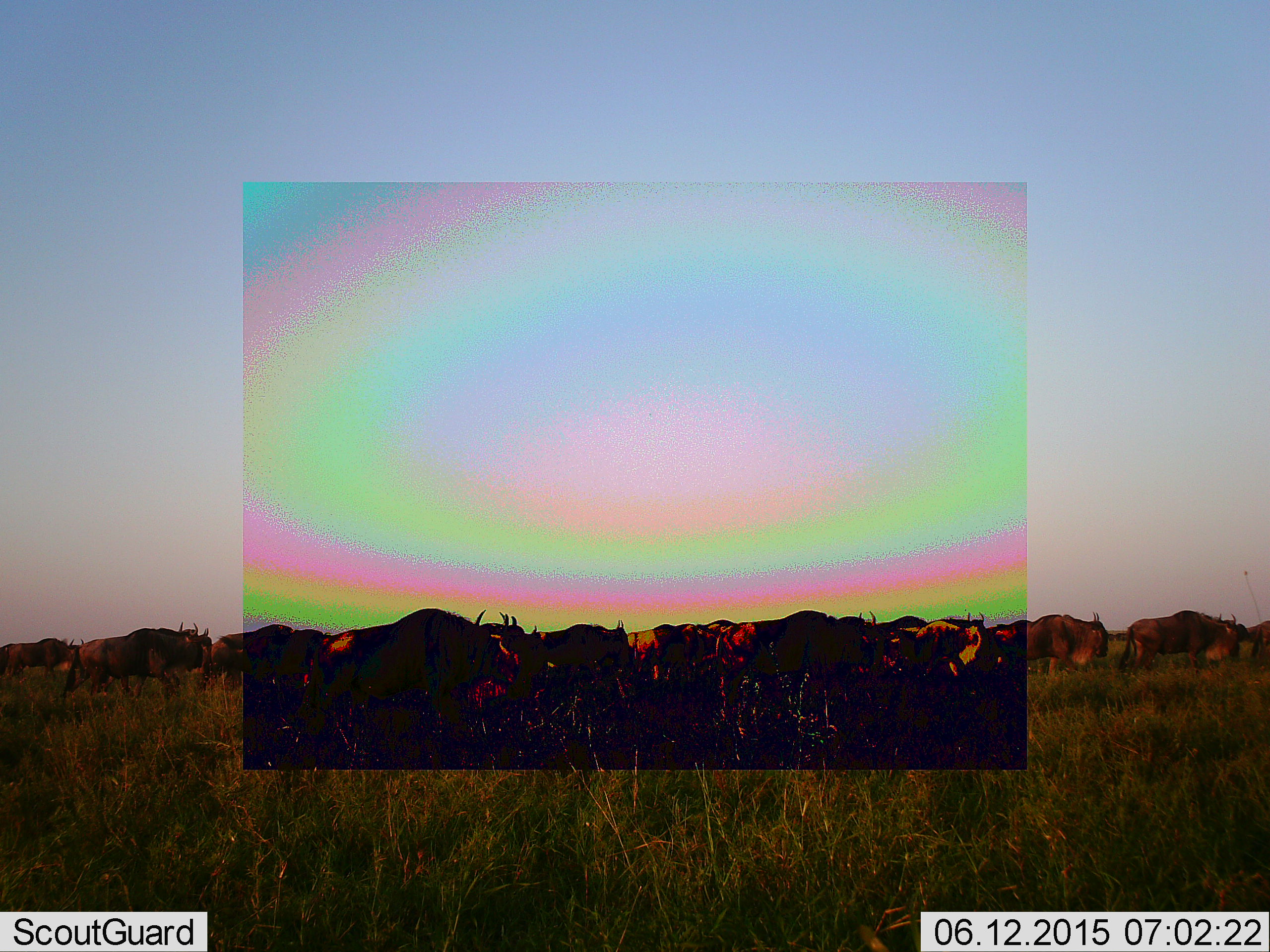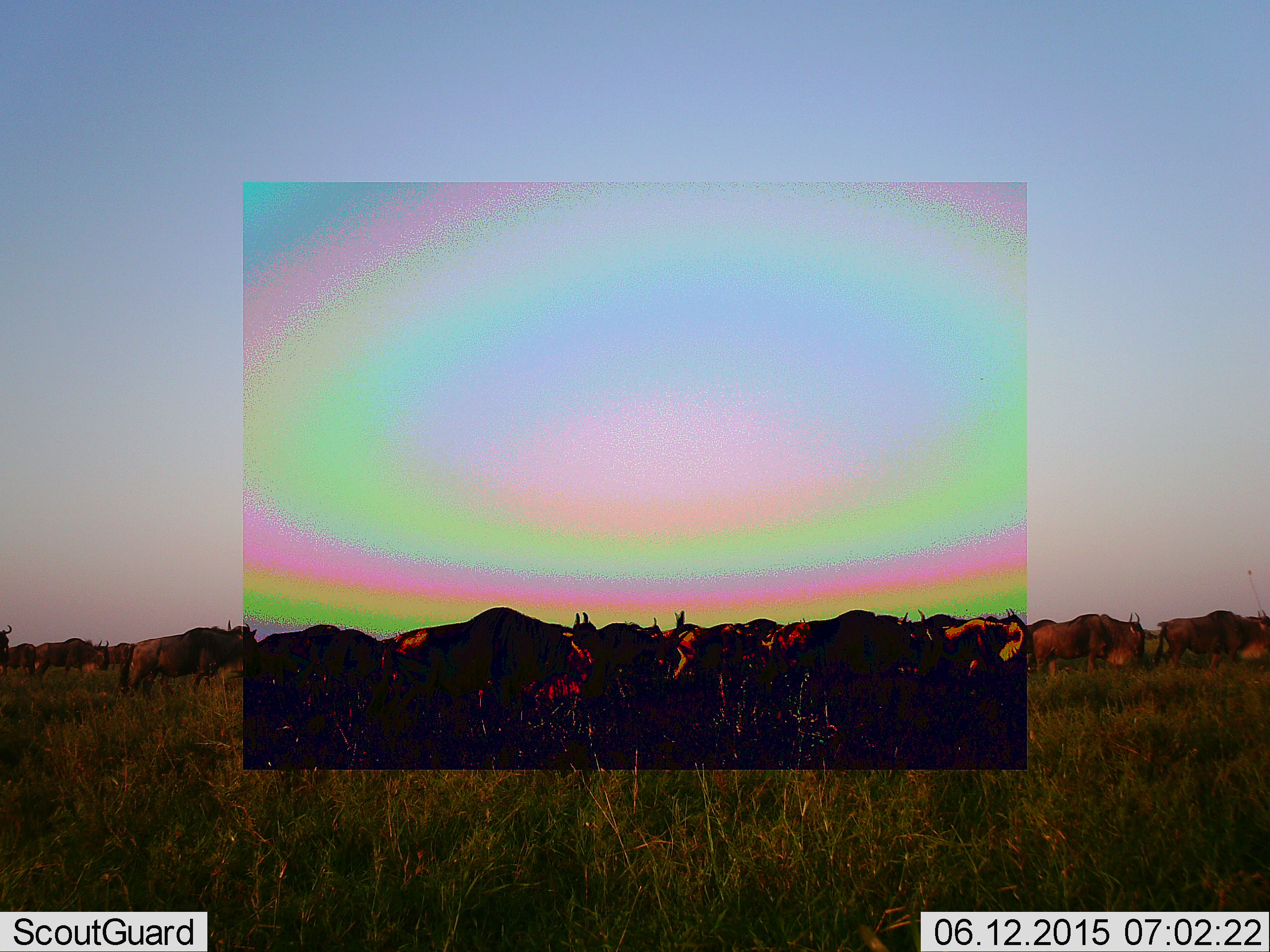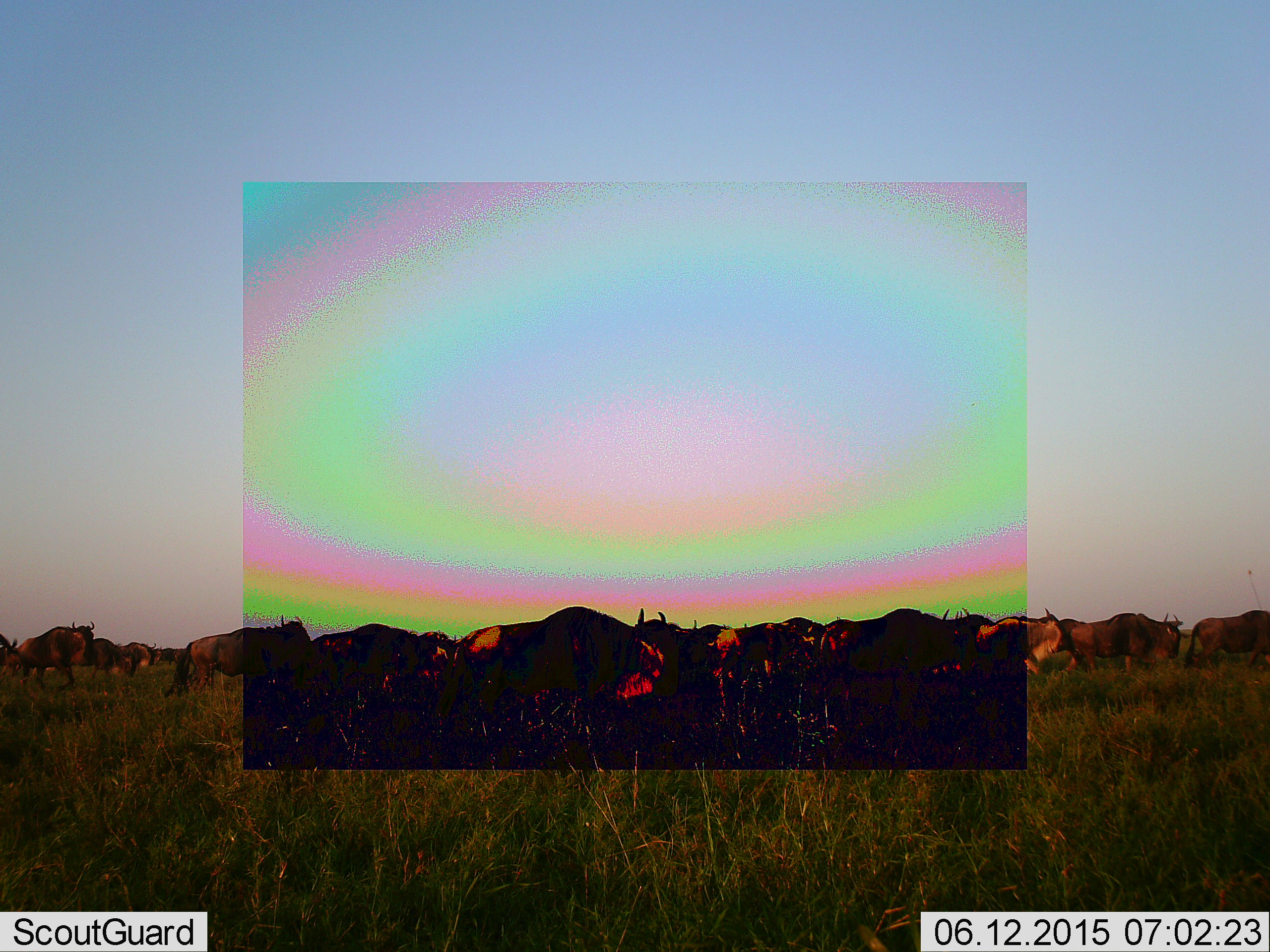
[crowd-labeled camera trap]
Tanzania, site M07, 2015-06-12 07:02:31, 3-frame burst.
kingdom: Animalia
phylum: Chordata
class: Mammalia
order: Artiodactyla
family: Bovidae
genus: Connochaetes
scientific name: Connochaetes taurinus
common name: blue wildebeest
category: wildebeest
Wildebeest (blue wildebeest) (Connochaetes taurinus), count 11-50. Behavior (volunteer vote fractions): standing 10%, resting 0%, moving 90%, interacting 0%. Young present (vote fraction): 0%. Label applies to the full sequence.